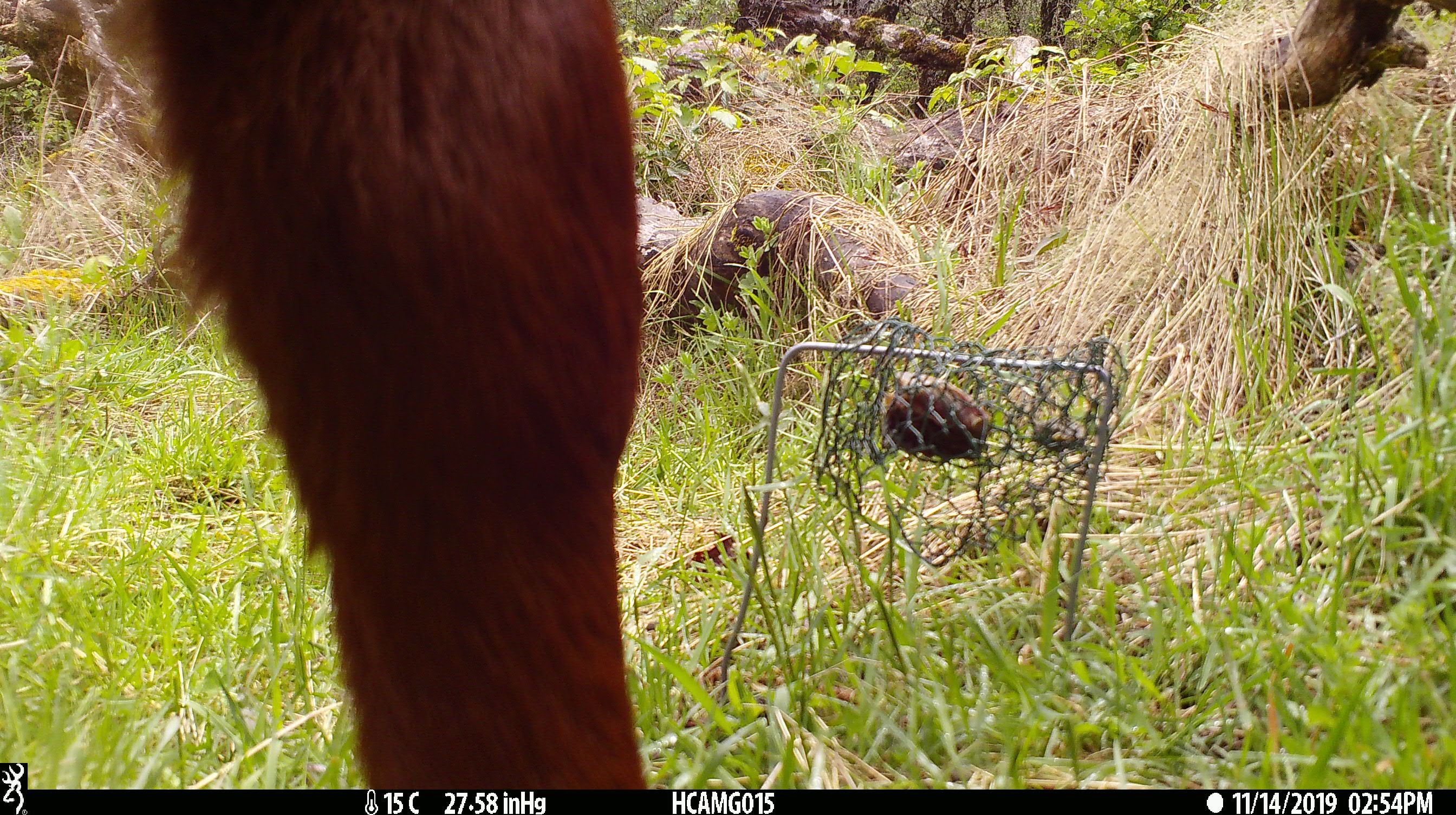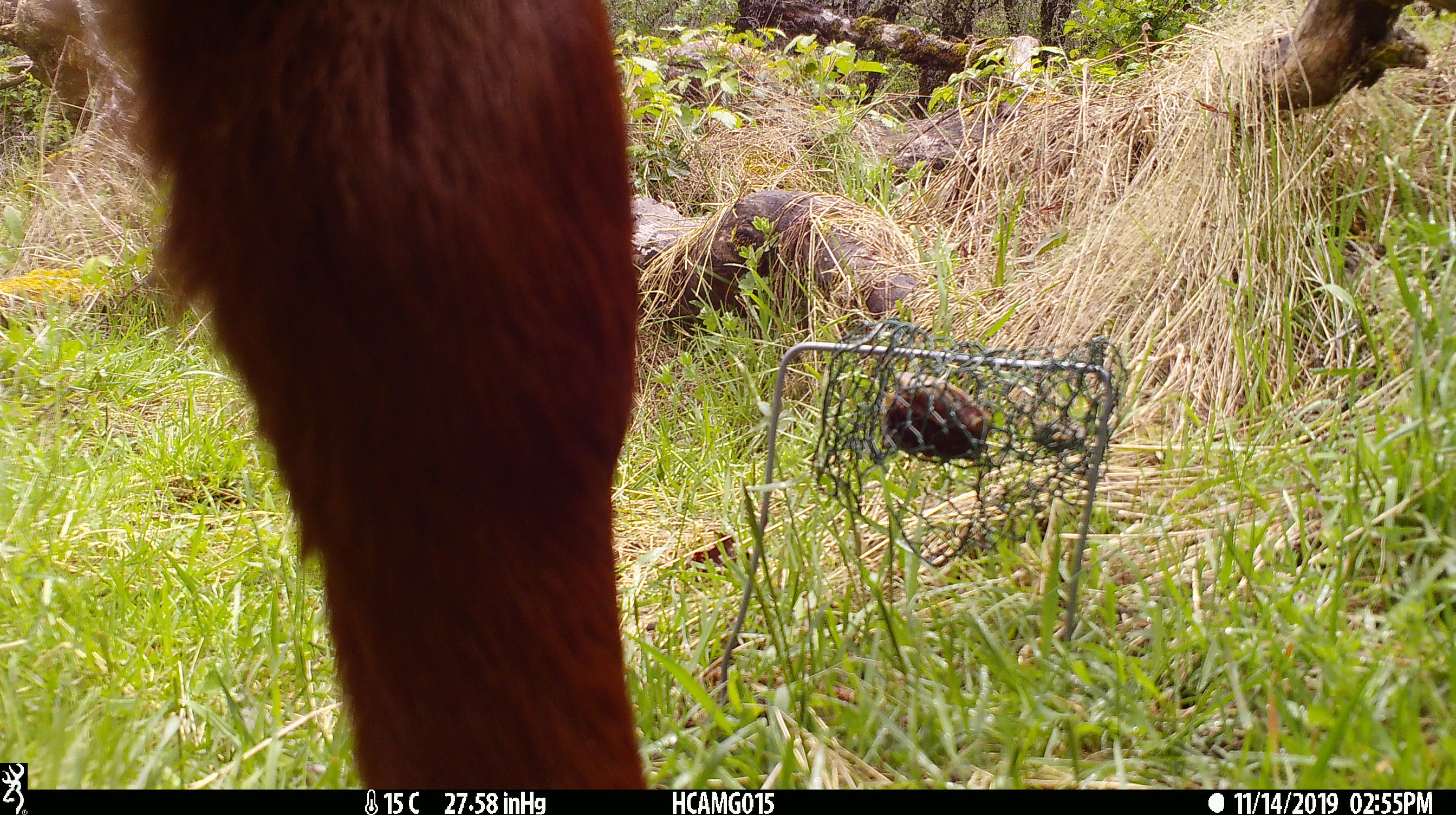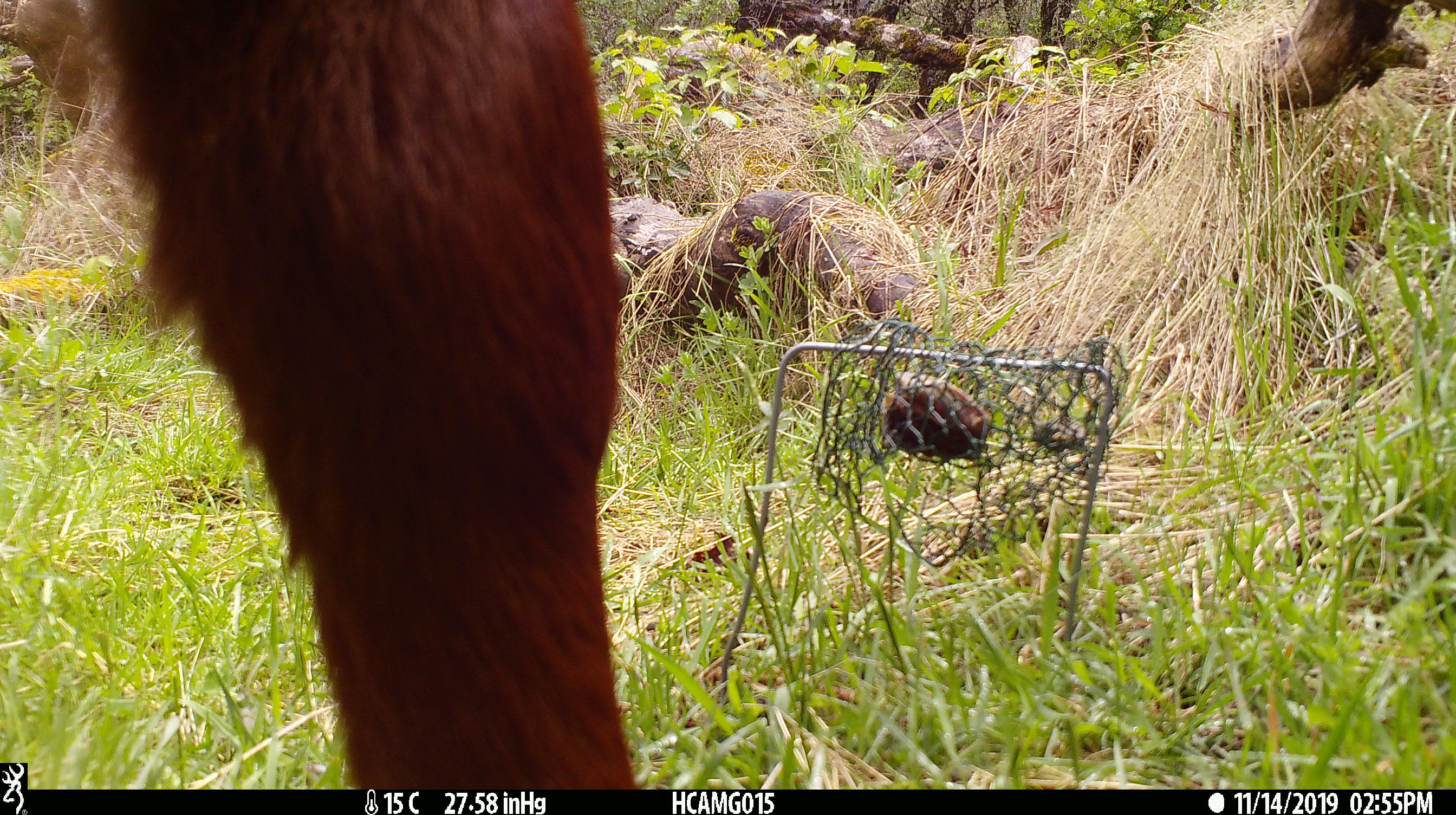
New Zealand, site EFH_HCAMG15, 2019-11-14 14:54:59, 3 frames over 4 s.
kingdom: Animalia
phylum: Chordata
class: Mammalia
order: Artiodactyla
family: Bovidae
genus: Bos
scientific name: Bos taurus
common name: domestic cow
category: cow